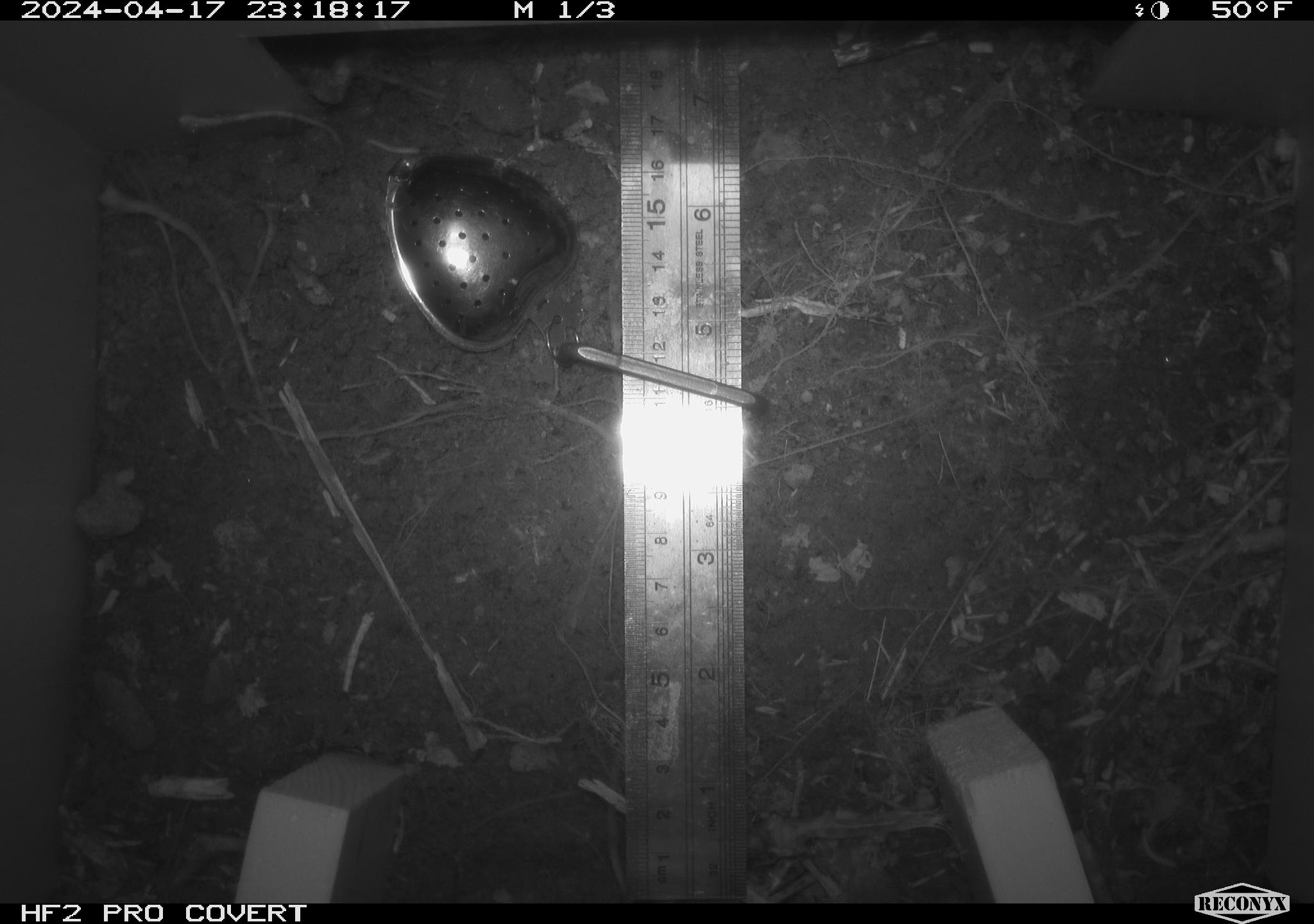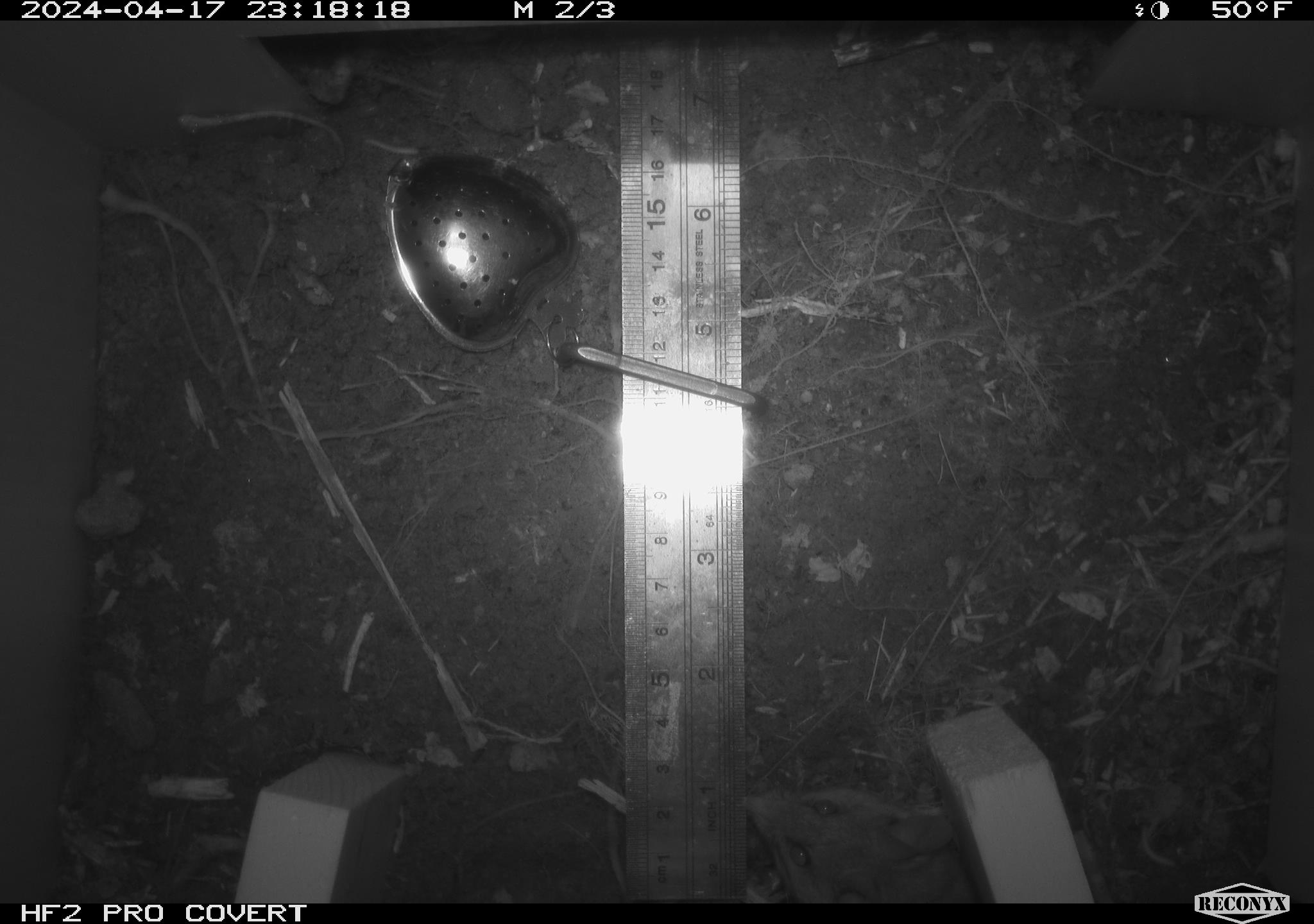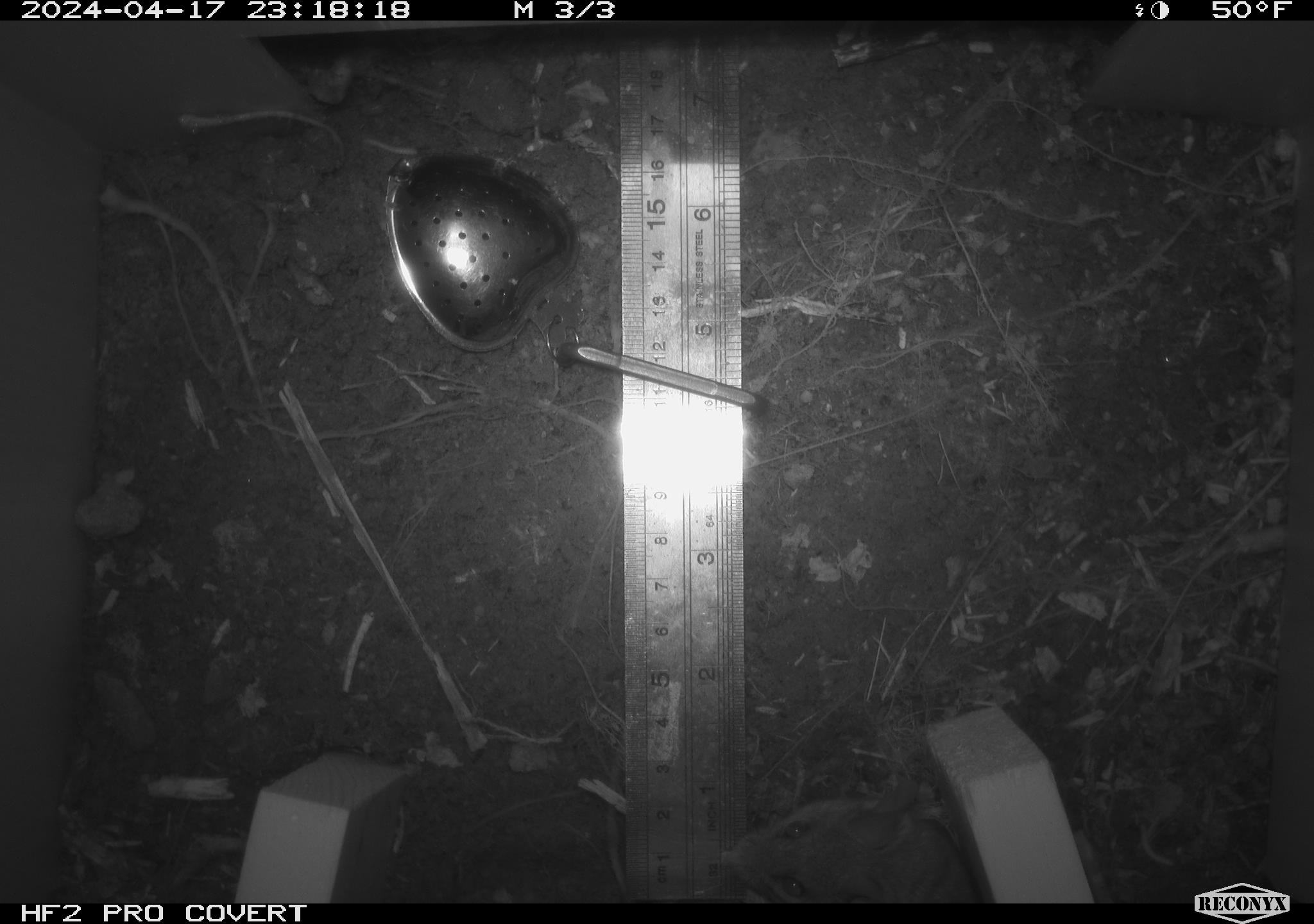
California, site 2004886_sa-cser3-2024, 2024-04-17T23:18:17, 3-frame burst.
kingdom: Animalia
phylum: Chordata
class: Mammalia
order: Rodentia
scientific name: Rodentia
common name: rodent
Rodent (Rodentia).